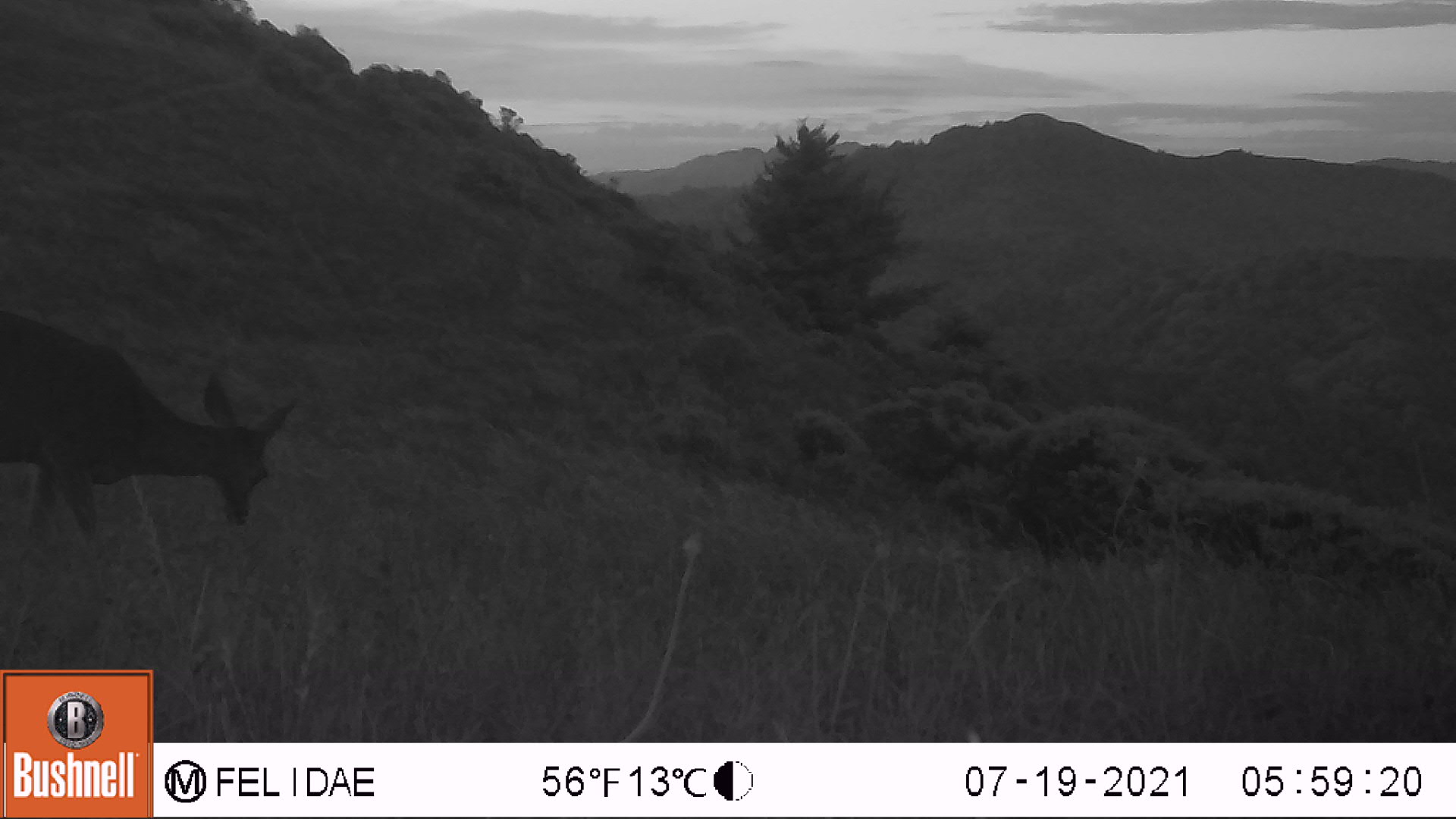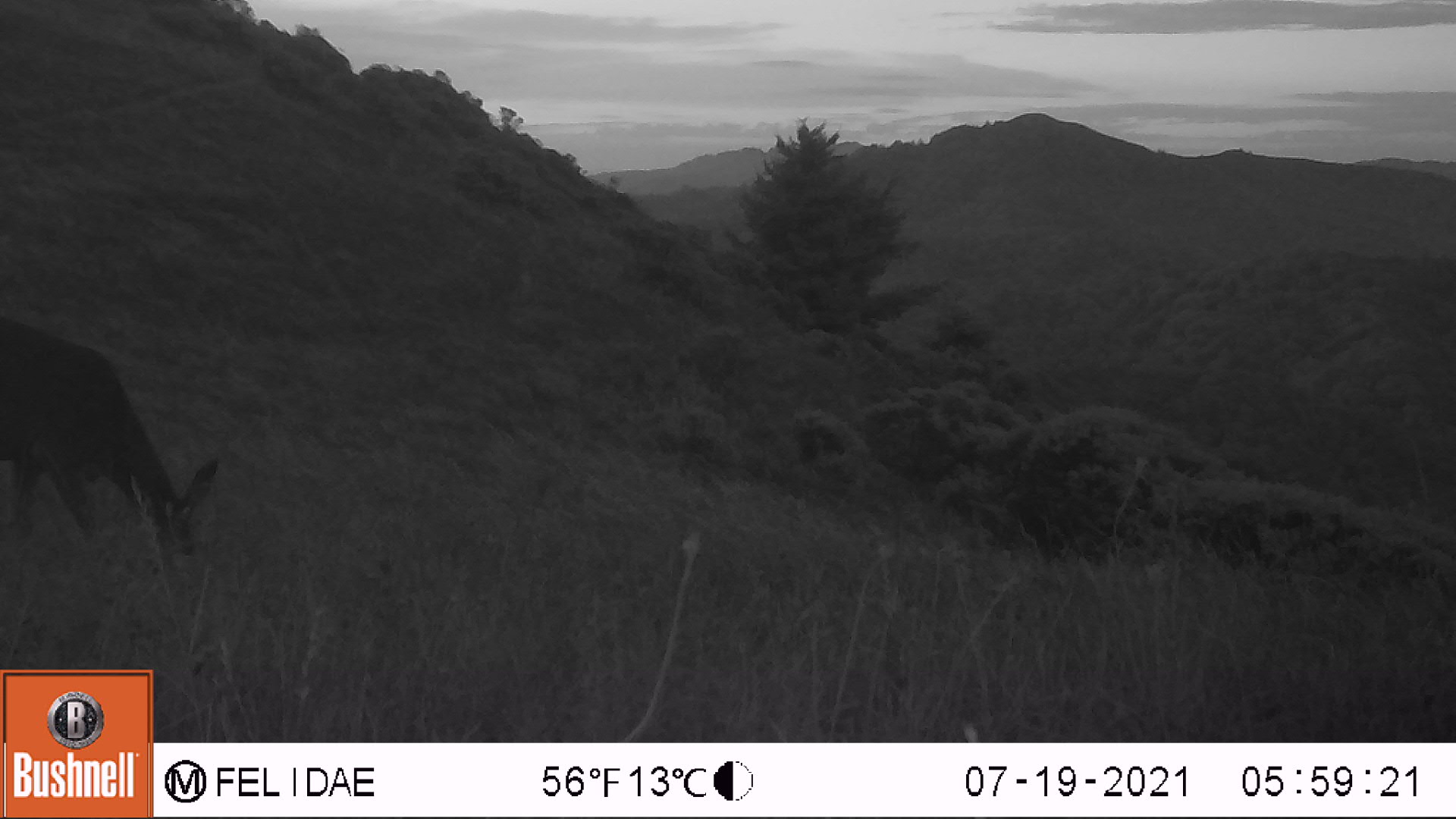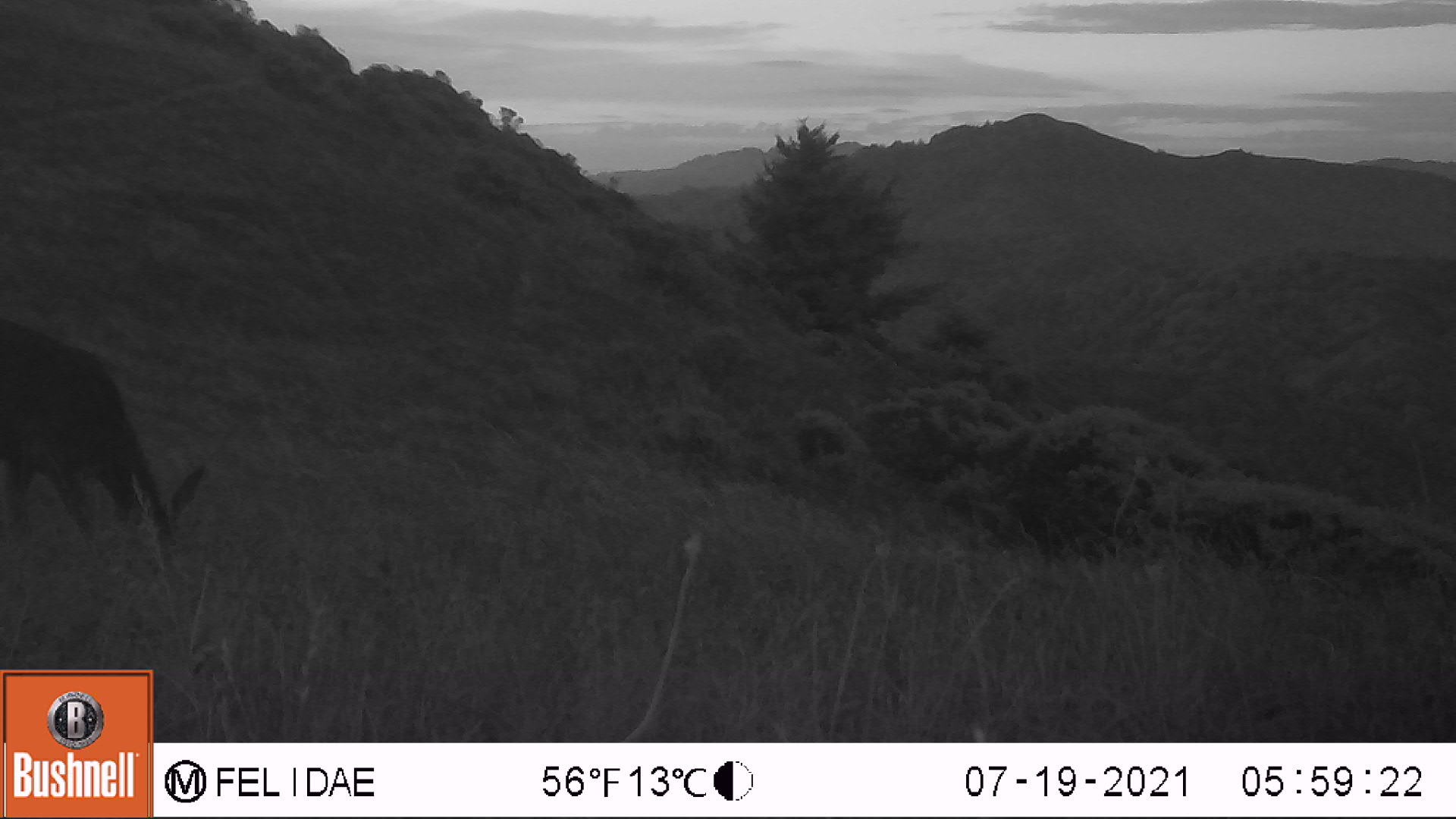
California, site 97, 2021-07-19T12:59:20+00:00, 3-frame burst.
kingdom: Animalia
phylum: Chordata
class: Mammalia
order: Artiodactyla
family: Cervidae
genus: Odocoileus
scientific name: Odocoileus hemionus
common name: mule deer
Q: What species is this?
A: Mule deer (Odocoileus hemionus).